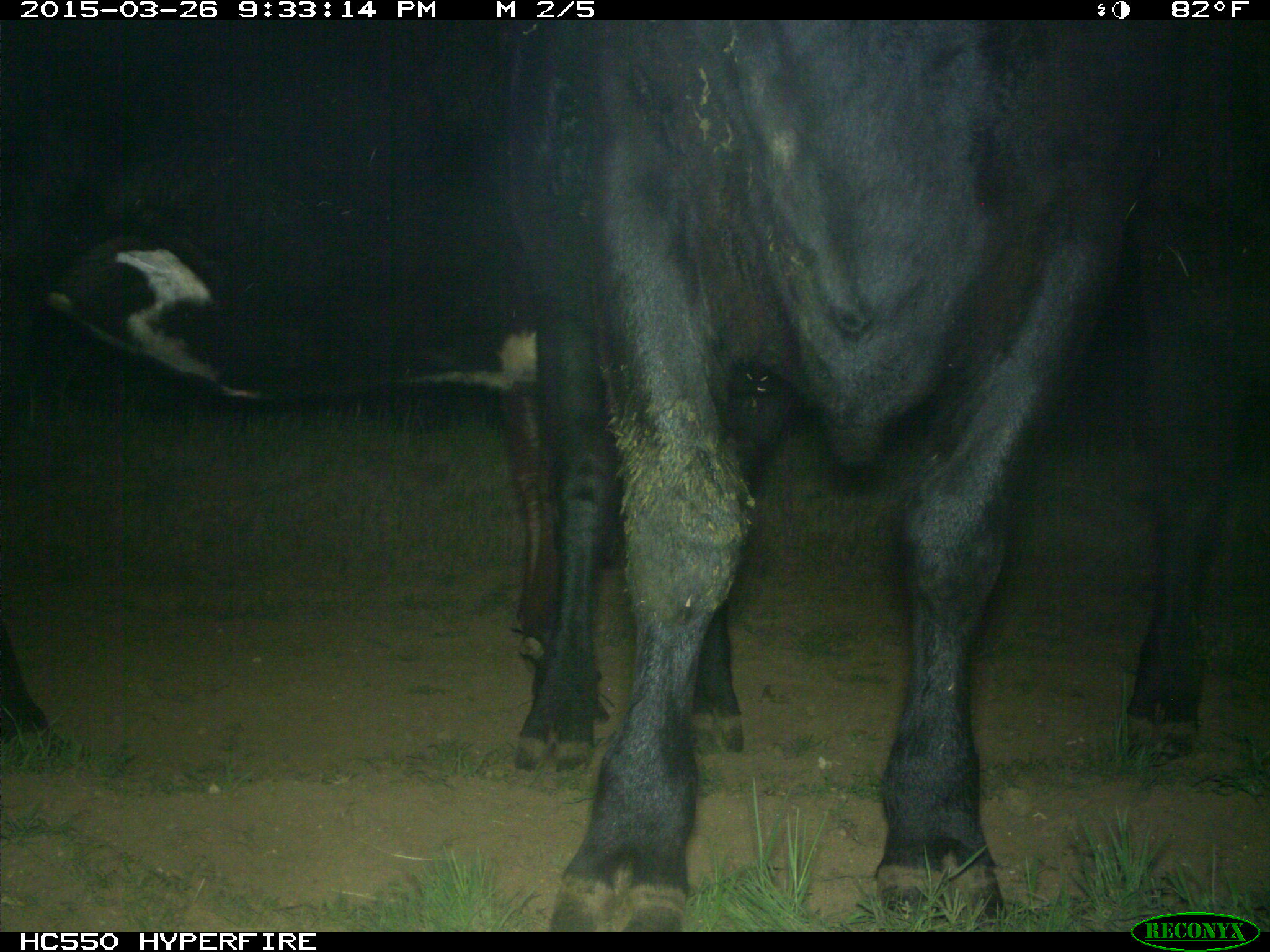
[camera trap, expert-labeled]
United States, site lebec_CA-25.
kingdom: Animalia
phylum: Chordata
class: Mammalia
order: Artiodactyla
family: Bovidae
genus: Bos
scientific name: Bos taurus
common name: domestic cow